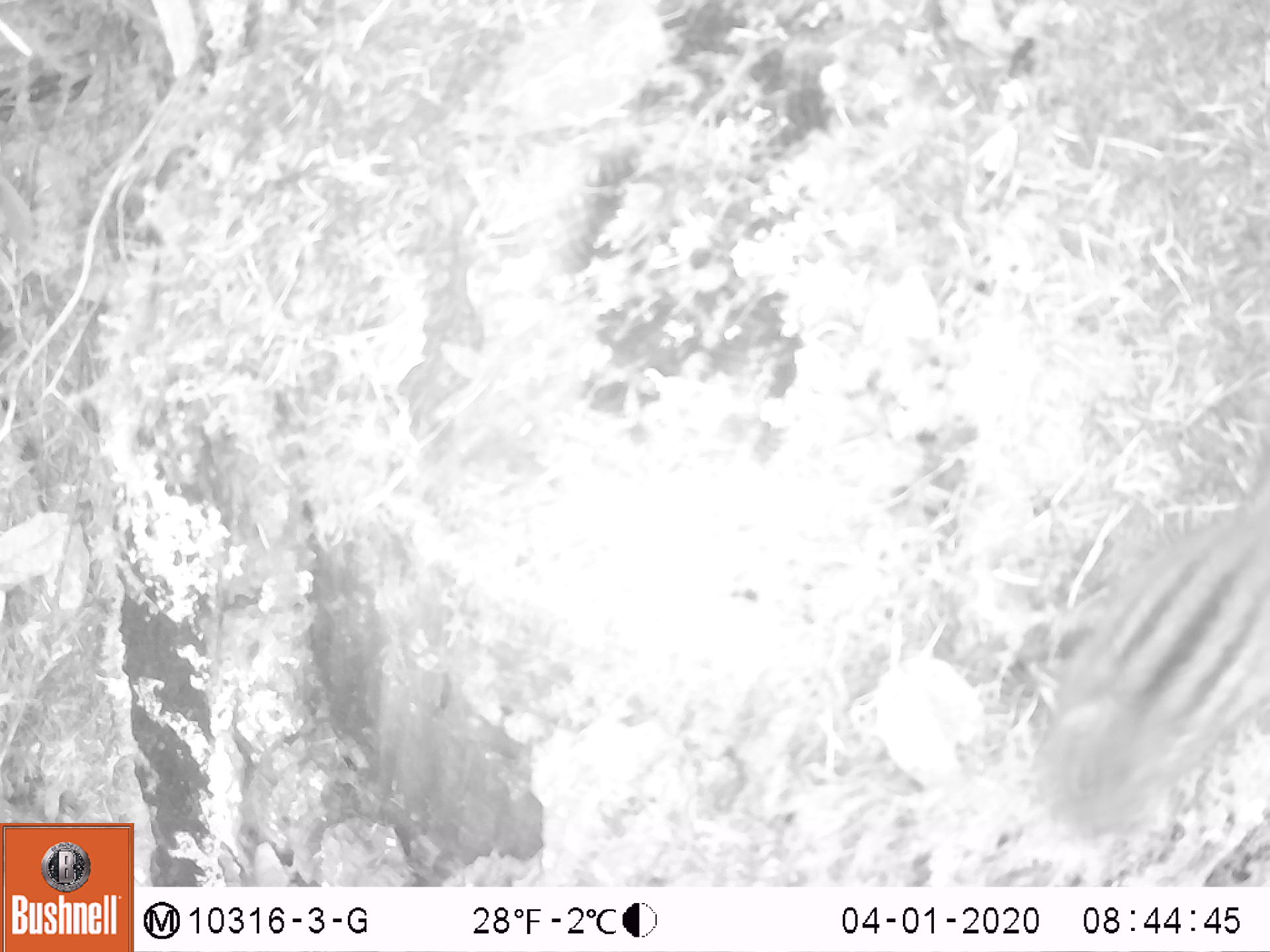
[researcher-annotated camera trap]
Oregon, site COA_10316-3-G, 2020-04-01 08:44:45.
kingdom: Animalia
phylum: Chordata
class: Mammalia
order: Rodentia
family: Sciuridae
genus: Neotamias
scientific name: Neotamias townsendii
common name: townsend's chipmunk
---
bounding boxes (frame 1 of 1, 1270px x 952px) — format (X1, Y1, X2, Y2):
townsend's chipmunk: (1030, 461, 1266, 847)